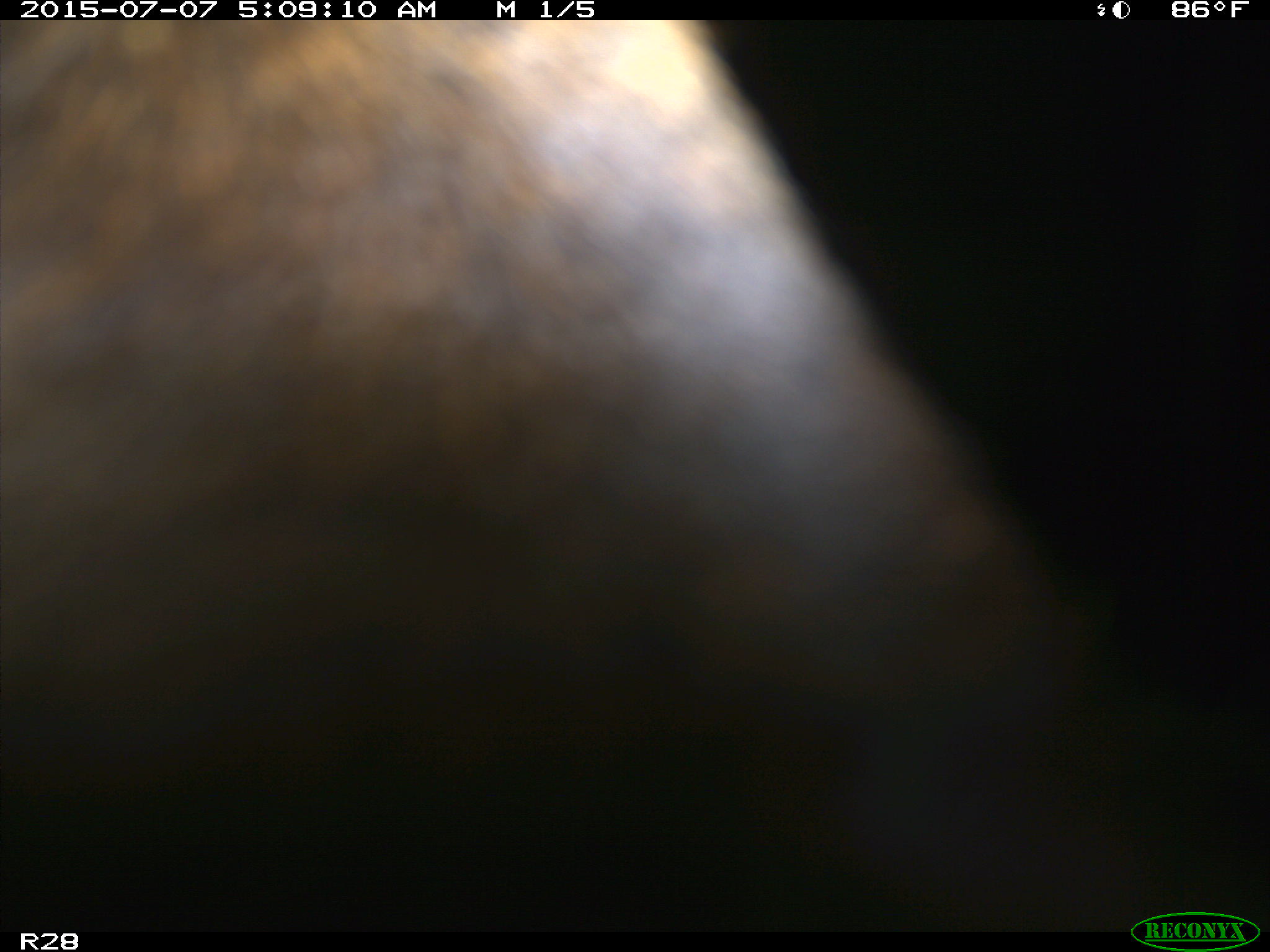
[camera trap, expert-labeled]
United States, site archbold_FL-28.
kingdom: Animalia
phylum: Chordata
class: Mammalia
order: Artiodactyla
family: Bovidae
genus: Bos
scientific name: Bos taurus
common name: domestic cow